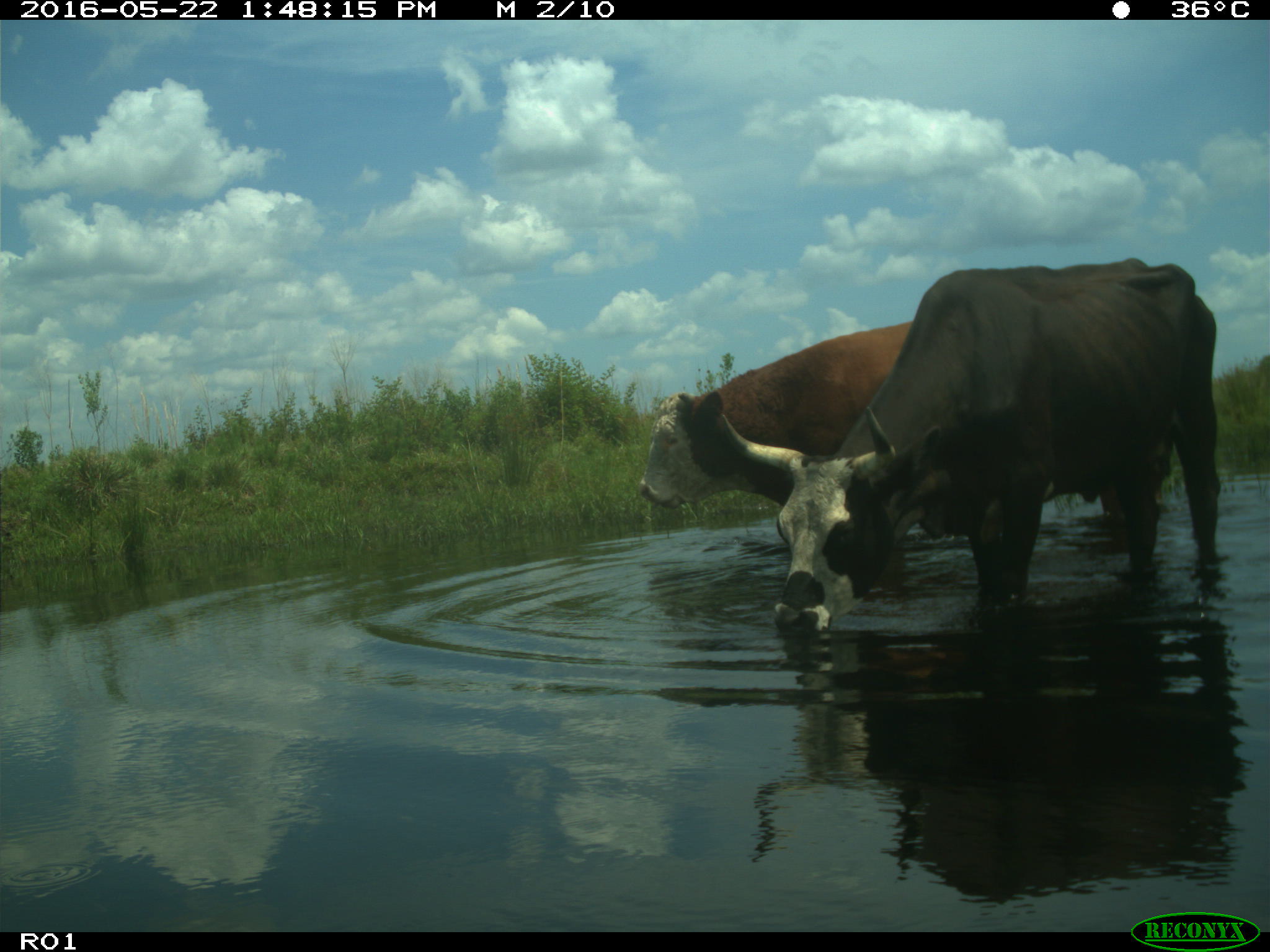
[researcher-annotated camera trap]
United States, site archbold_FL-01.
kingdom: Animalia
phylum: Chordata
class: Mammalia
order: Artiodactyla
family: Bovidae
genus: Bos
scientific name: Bos taurus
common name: domestic cow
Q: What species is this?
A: Bos taurus (domestic cow).